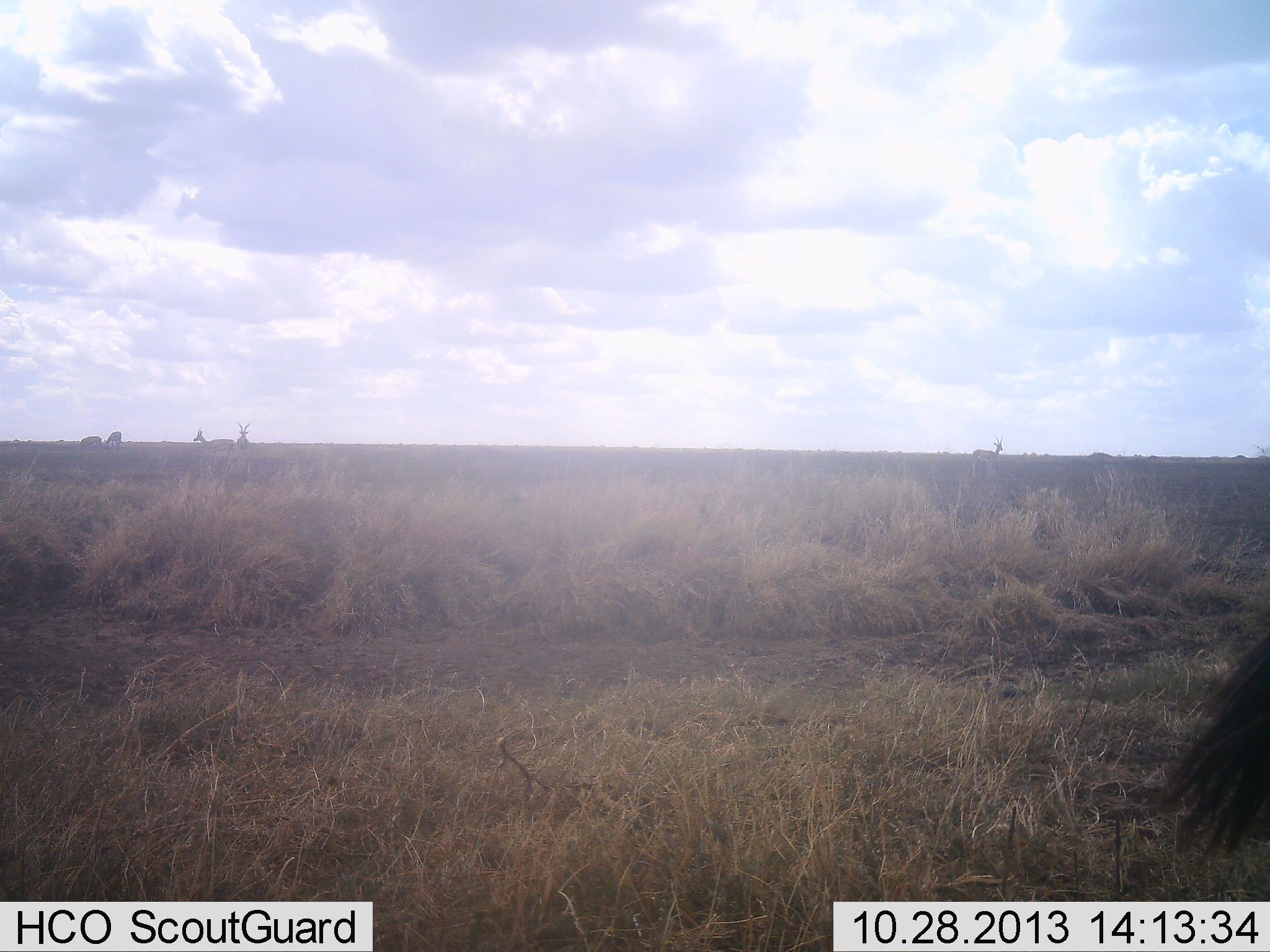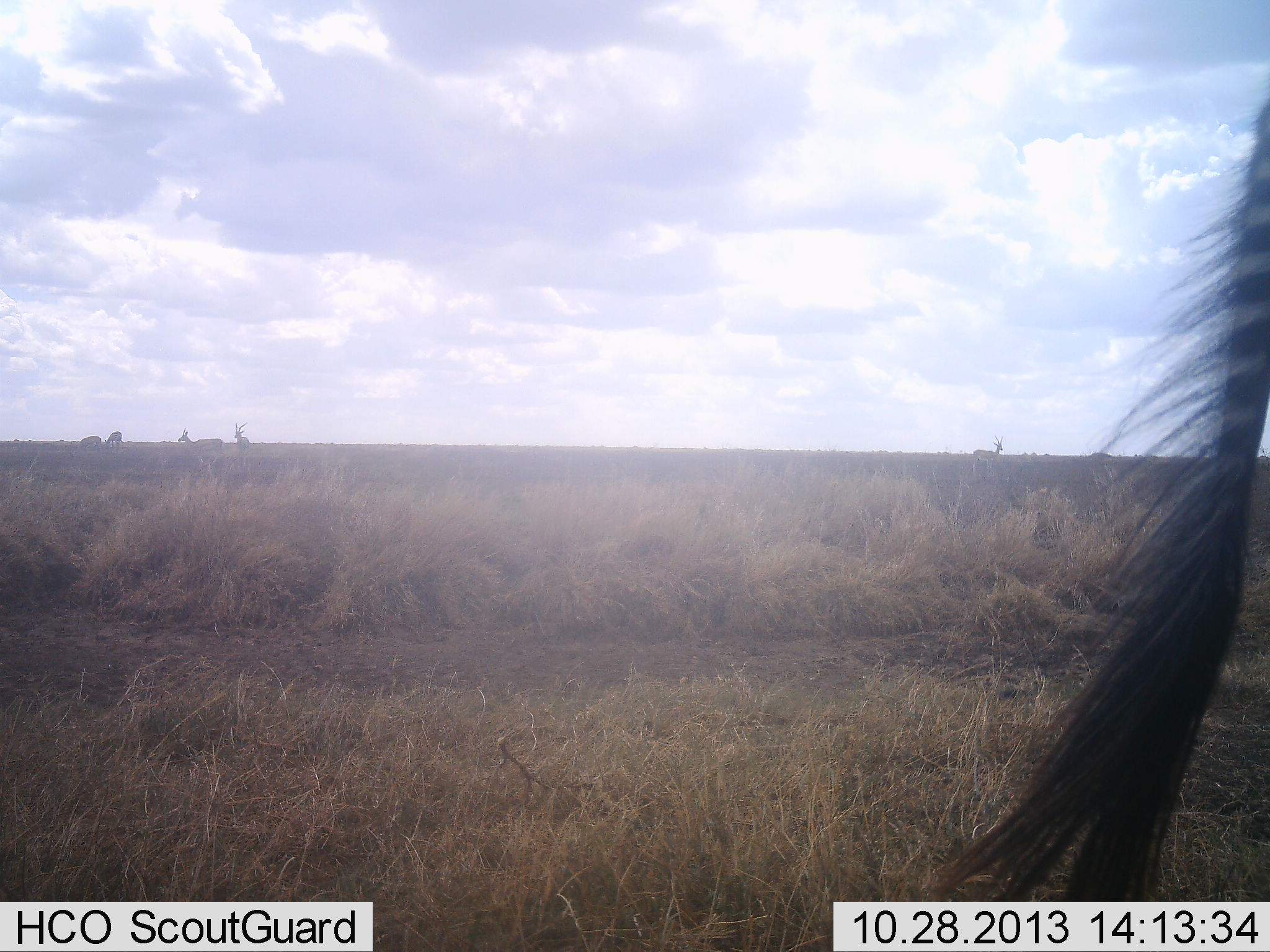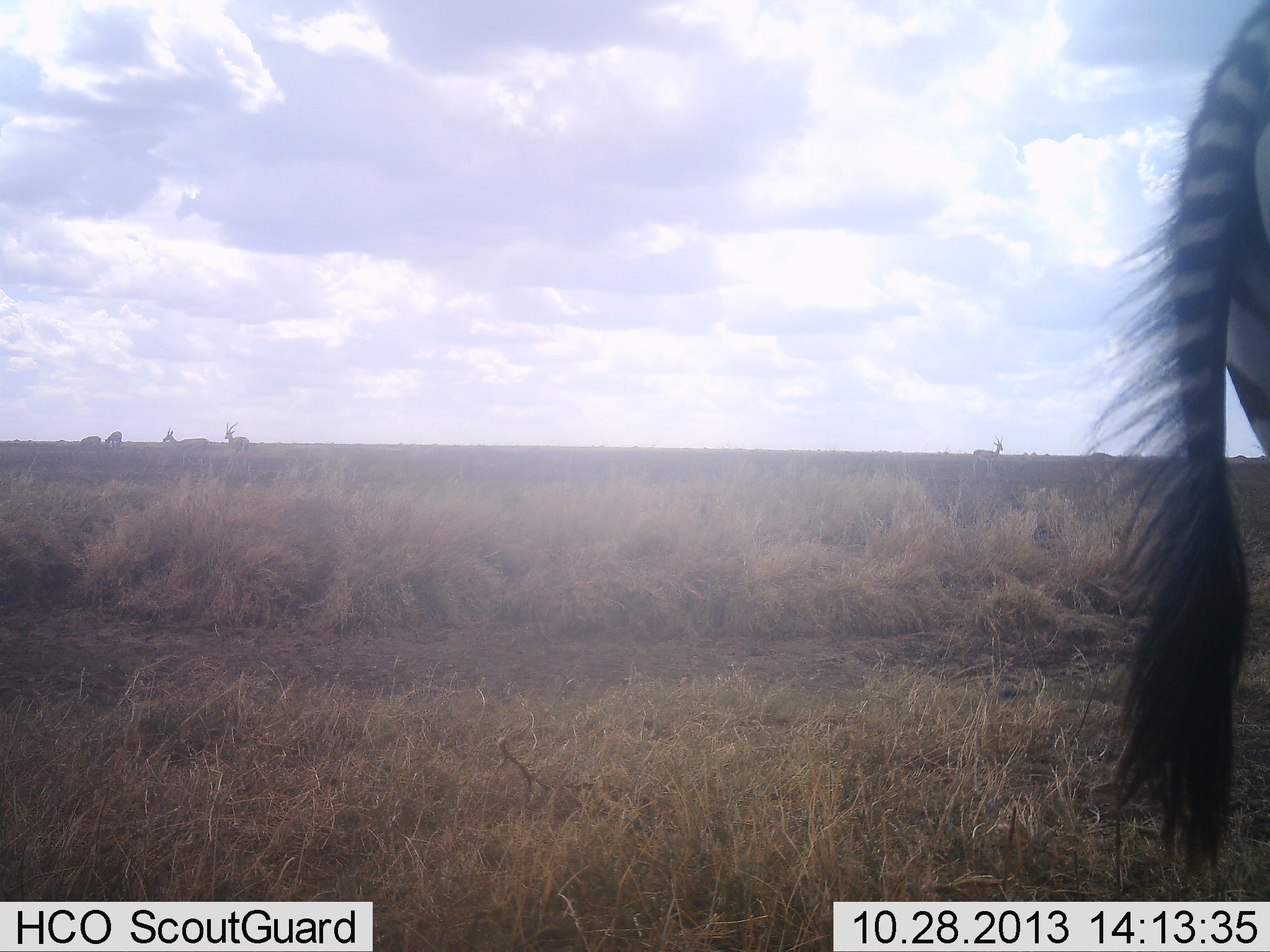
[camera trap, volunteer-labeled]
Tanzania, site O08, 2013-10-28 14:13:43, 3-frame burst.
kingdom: Animalia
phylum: Chordata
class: Mammalia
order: Perissodactyla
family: Equidae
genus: Equus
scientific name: Equus quagga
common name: plains zebra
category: zebra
Zebra (plains zebra) (Equus quagga), count 1. Behavior (volunteer vote fractions): standing 49%, resting 0%, moving 51%, interacting 2%. Young present (vote fraction): 0%. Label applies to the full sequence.